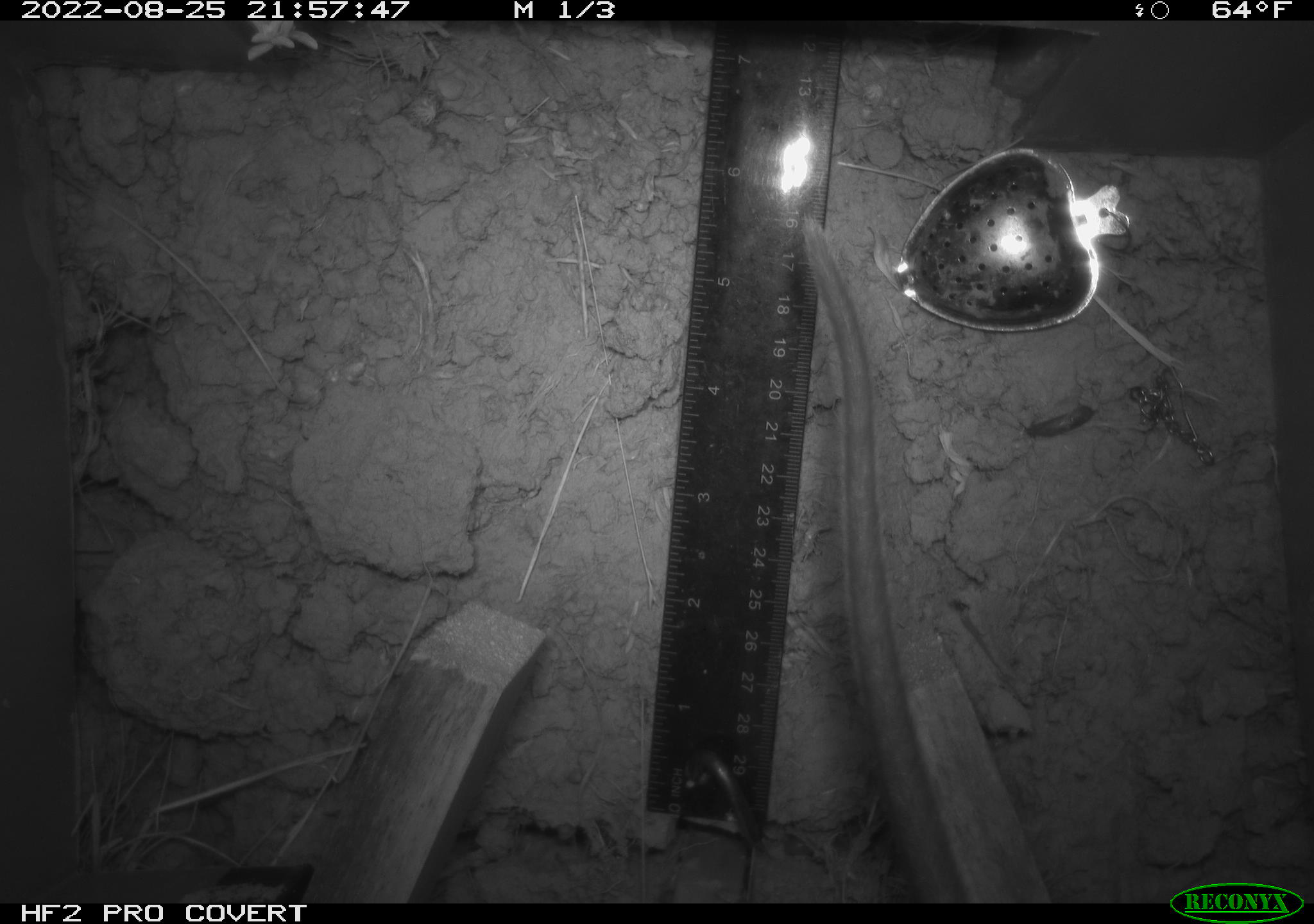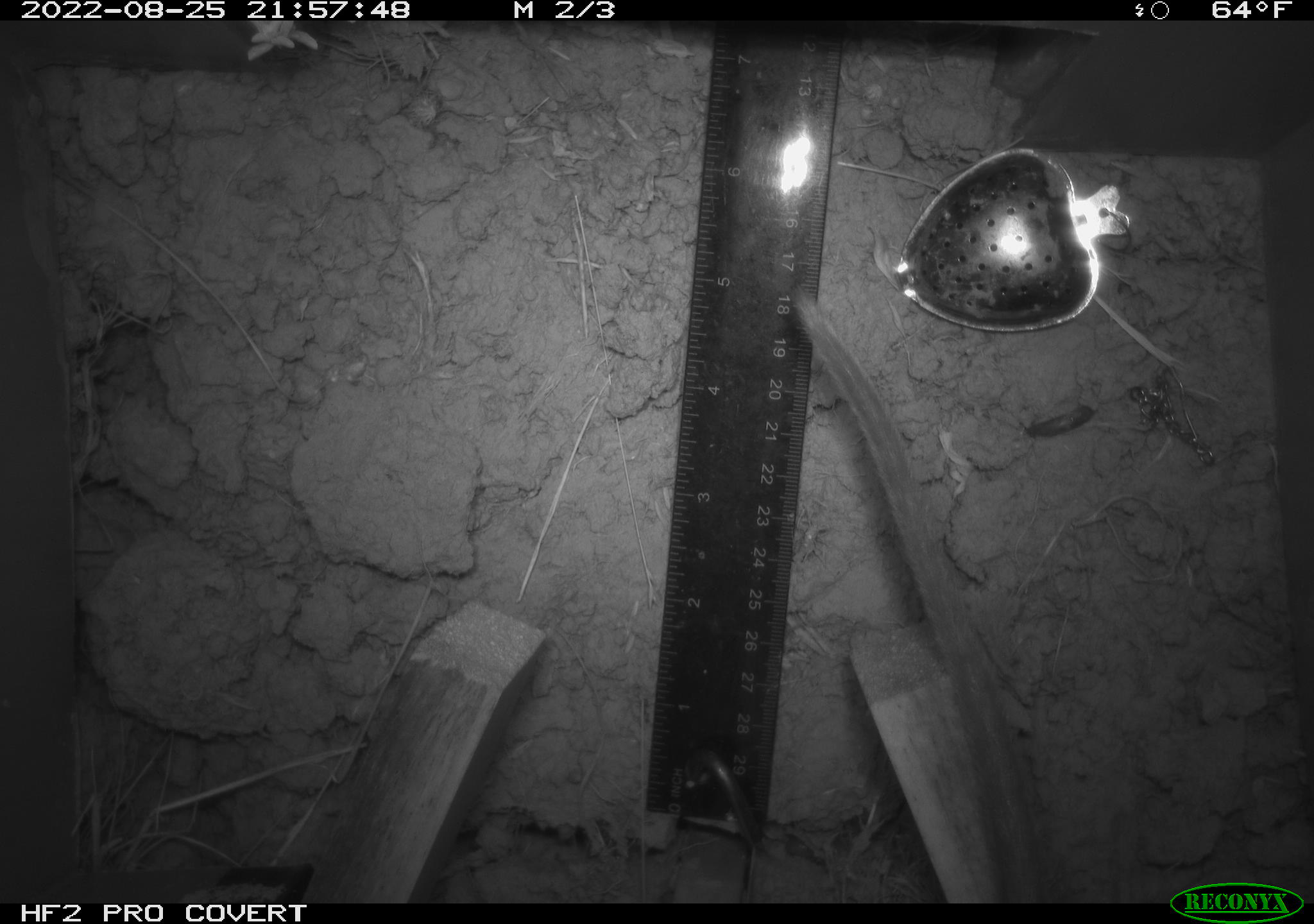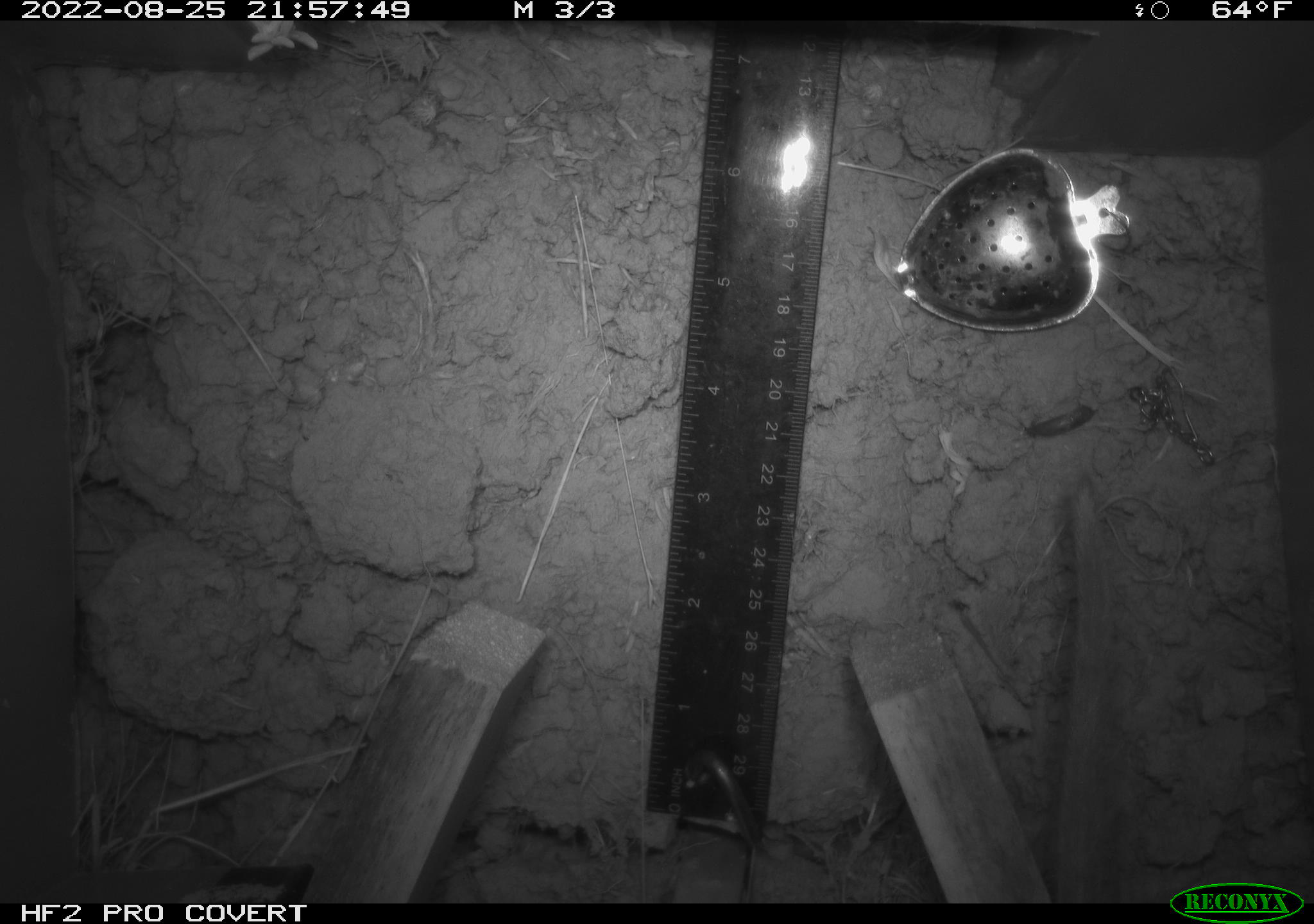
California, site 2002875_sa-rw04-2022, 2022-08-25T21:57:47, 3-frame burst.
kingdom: Animalia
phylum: Chordata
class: Mammalia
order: Rodentia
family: Cricetidae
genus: Neotoma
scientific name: Neotoma fuscipes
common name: dusky-footed woodrat